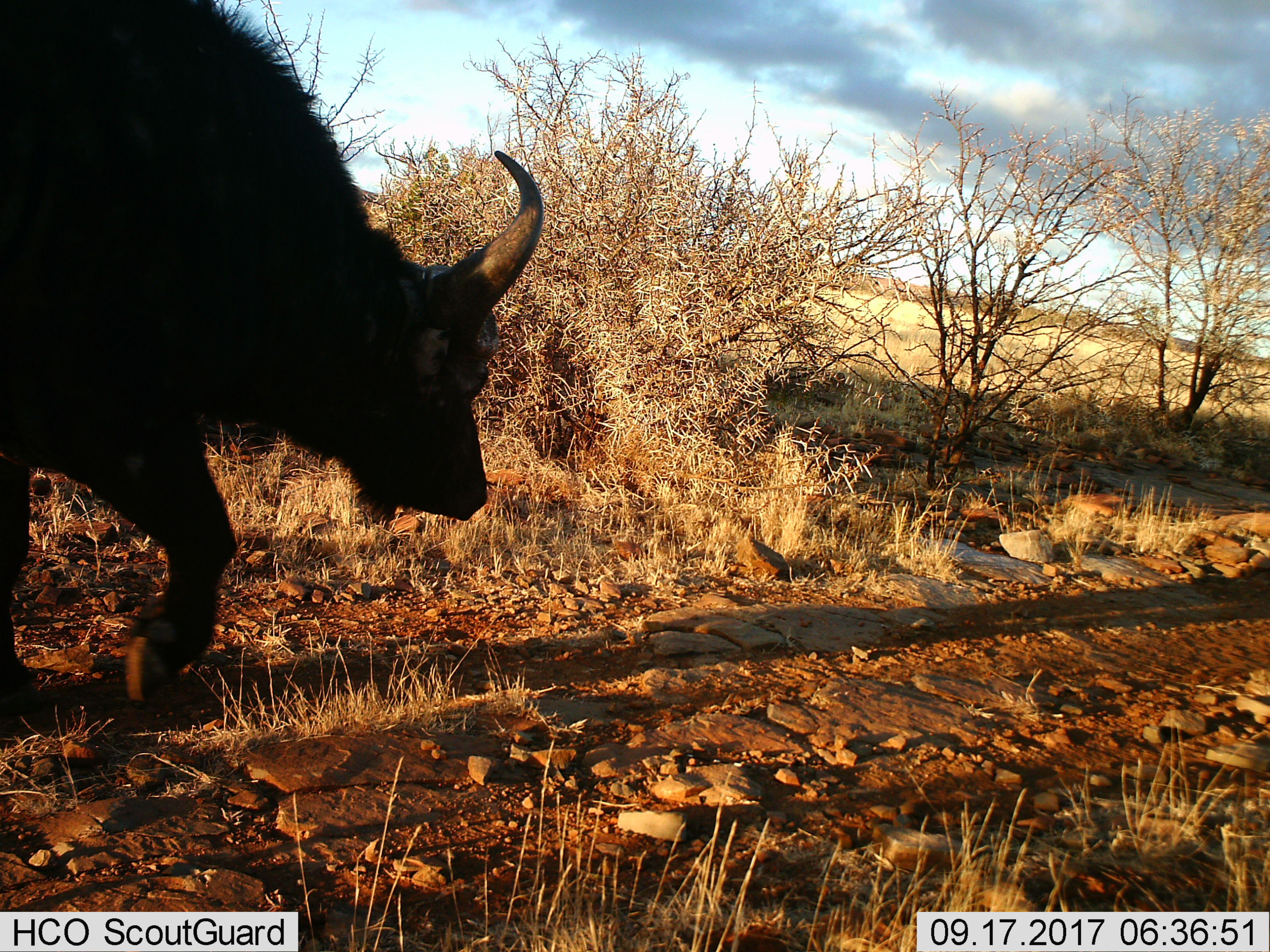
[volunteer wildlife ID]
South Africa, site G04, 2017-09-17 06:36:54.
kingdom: Animalia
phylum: Chordata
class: Mammalia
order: Artiodactyla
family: Bovidae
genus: Syncerus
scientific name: Syncerus caffer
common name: cape buffalo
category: buffalo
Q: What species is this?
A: Buffalo (cape buffalo) (Syncerus caffer).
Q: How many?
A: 1.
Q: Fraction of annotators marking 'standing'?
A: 11%.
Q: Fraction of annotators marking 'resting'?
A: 0%.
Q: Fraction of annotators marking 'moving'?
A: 89%.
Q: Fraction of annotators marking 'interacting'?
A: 0%.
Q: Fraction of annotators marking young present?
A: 0%.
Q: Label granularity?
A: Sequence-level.